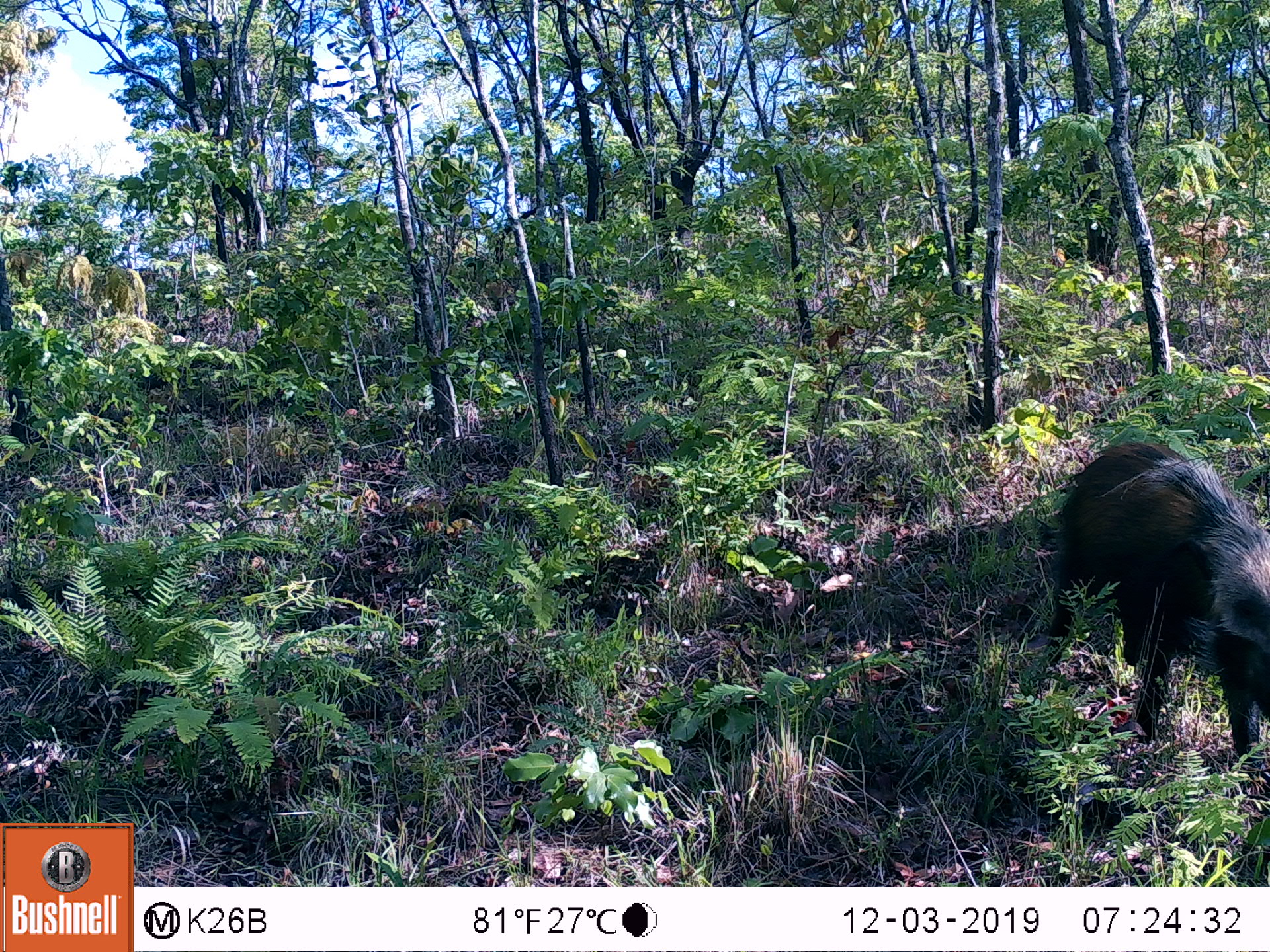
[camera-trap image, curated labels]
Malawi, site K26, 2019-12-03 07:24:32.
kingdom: Animalia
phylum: Chordata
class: Mammalia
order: Artiodactyla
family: Suidae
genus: Potamochoerus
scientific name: Potamochoerus larvatus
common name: bushpig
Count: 1.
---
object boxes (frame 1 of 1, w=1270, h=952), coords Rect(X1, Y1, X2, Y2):
bushpig: Rect(1019, 427, 1269, 770)